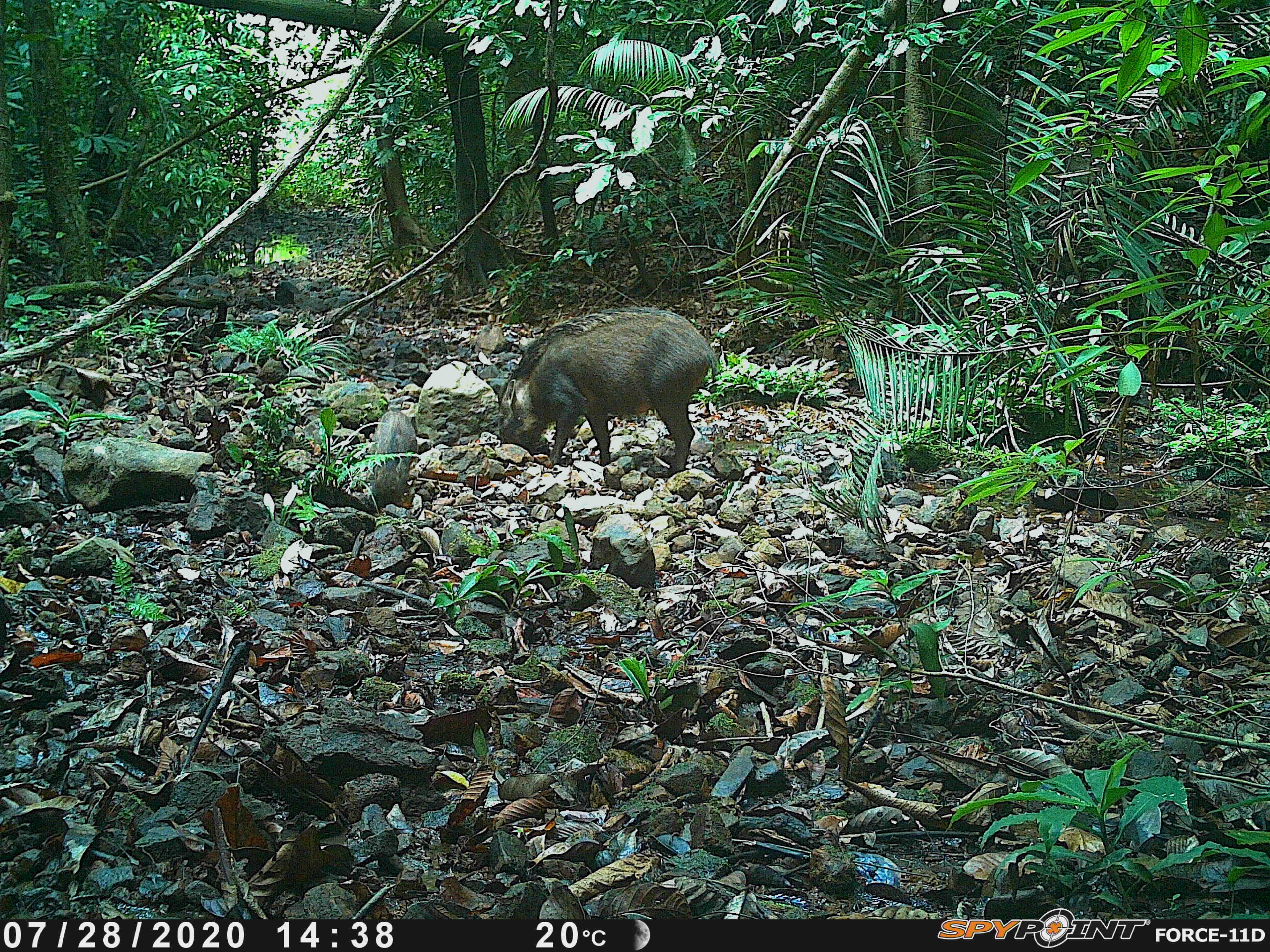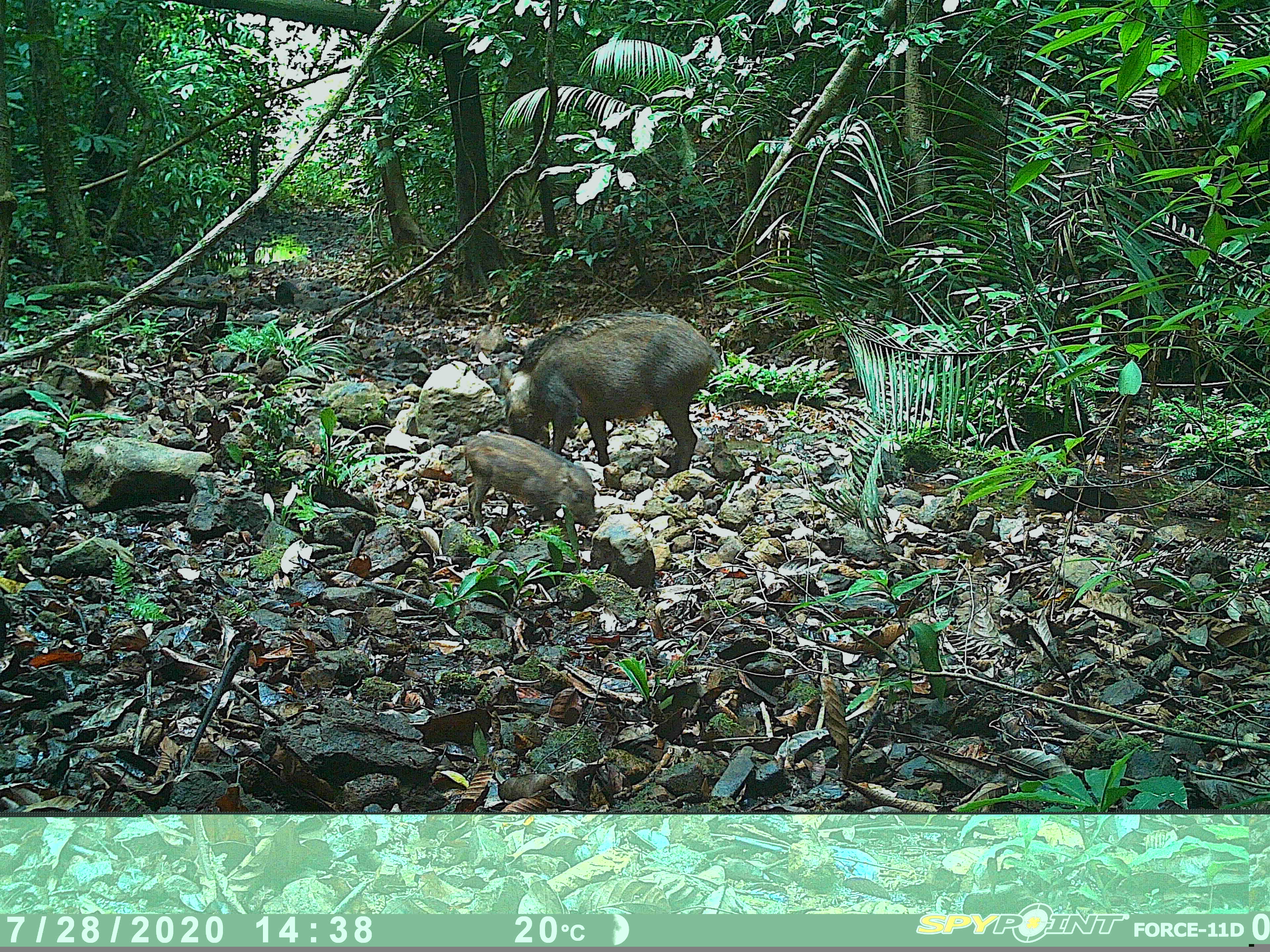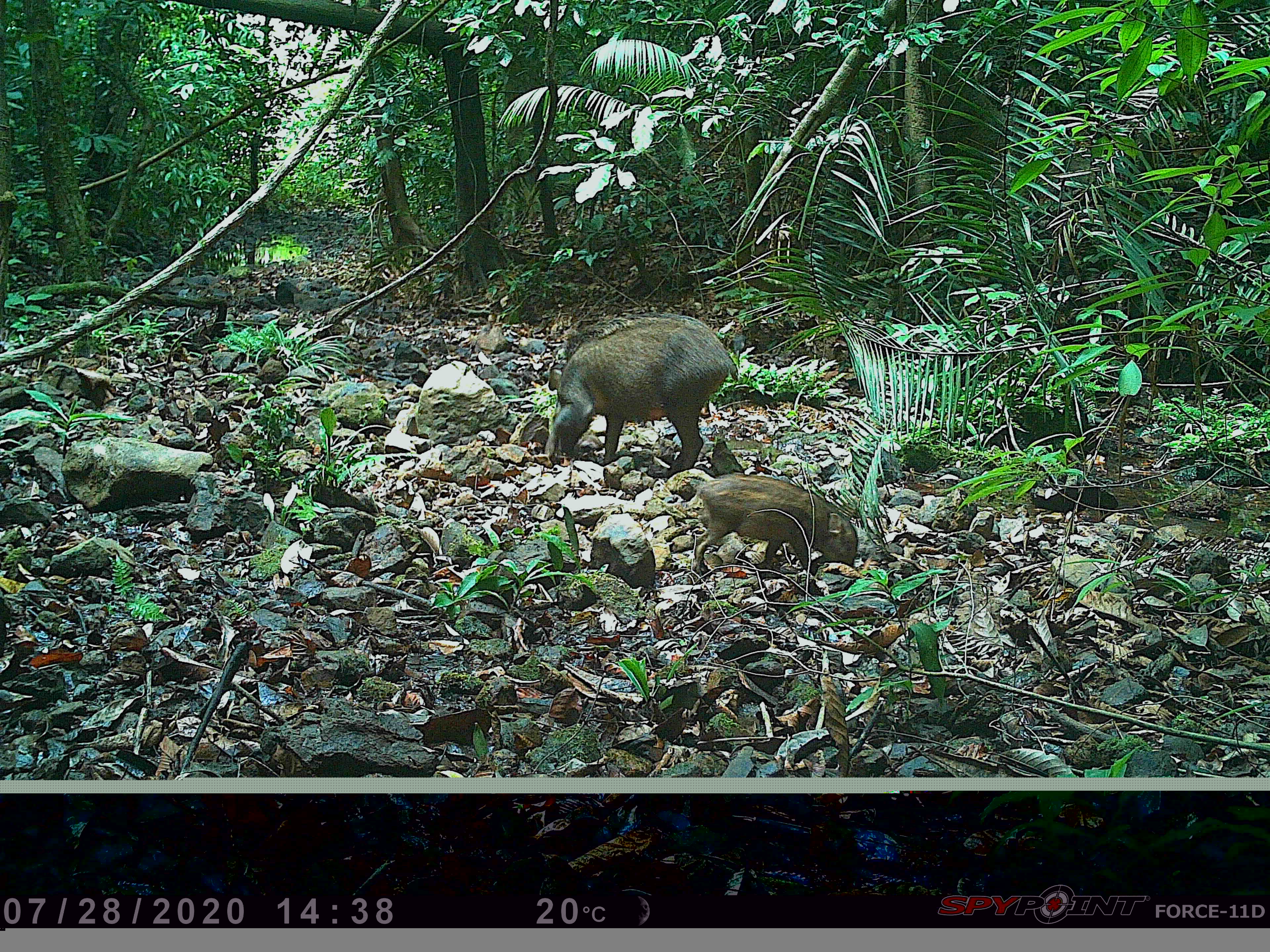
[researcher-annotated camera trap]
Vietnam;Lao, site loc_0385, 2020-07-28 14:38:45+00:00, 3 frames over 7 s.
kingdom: Animalia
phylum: Chordata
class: Mammalia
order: Artiodactyla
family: Suidae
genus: Sus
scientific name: Sus scrofa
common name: eurasian wild pig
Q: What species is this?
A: Eurasian wild pig (Sus scrofa).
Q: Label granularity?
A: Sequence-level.